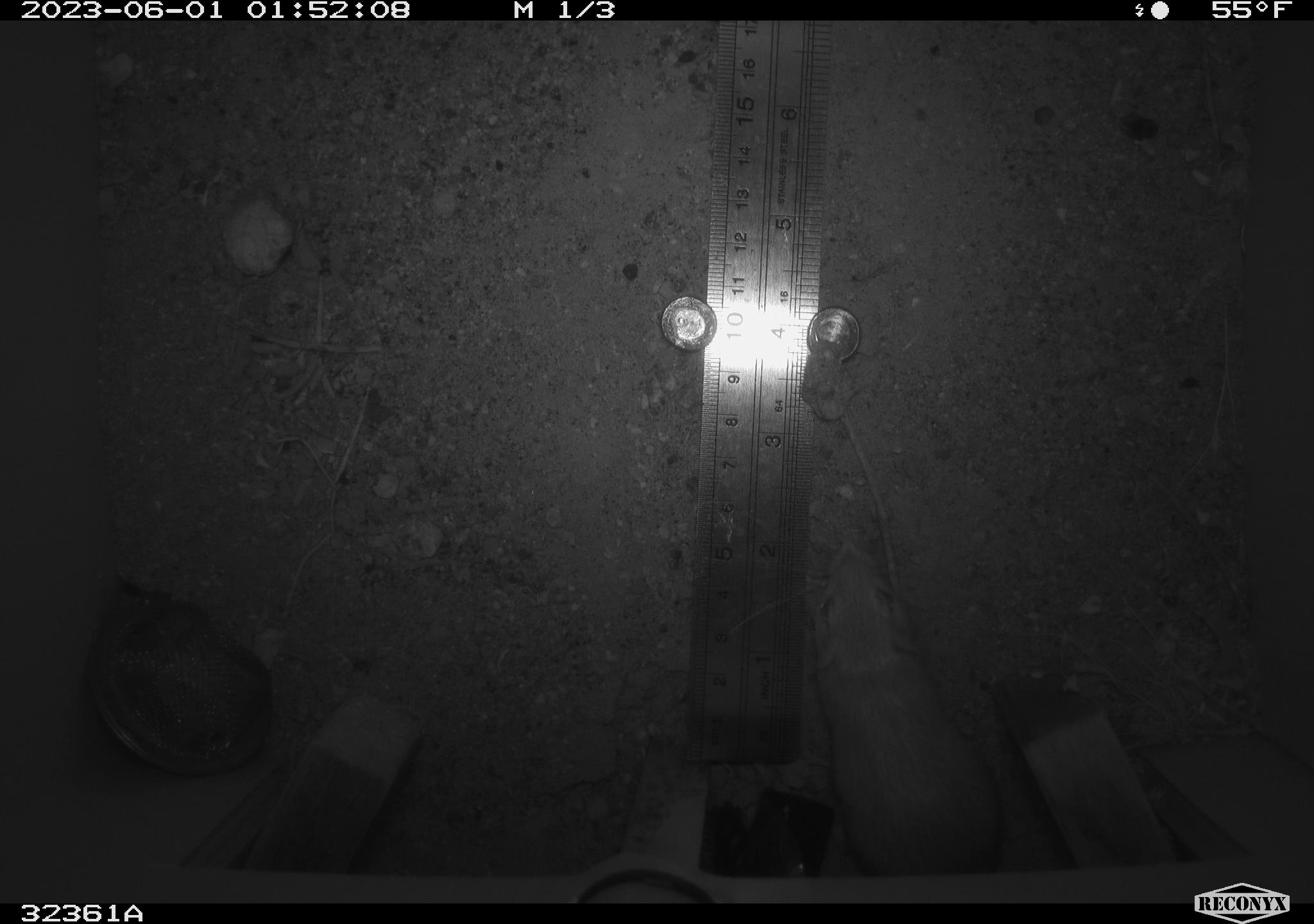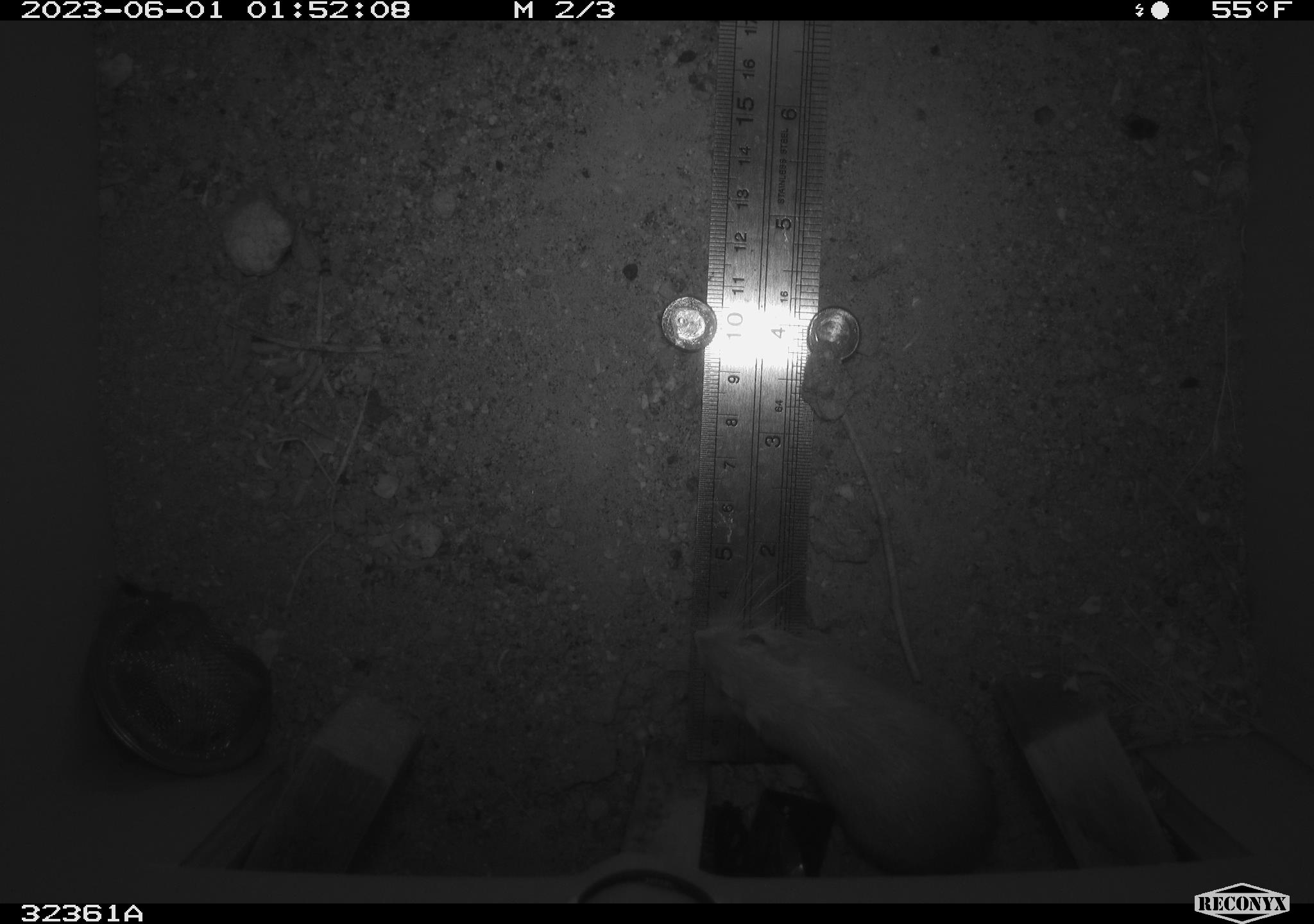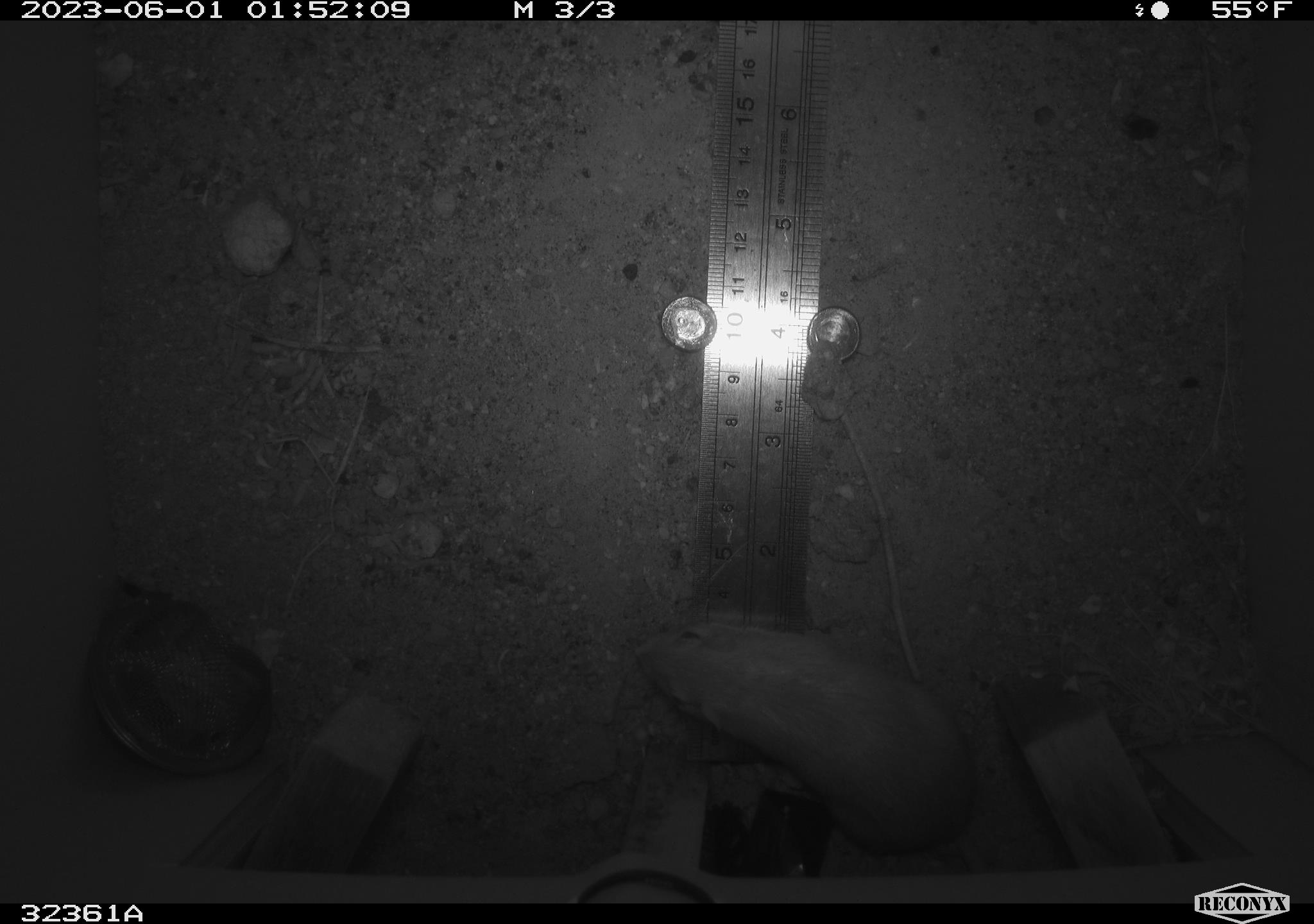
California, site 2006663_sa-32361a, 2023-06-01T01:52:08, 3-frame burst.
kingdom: Animalia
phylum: Chordata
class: Mammalia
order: Rodentia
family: Heteromyidae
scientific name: Heteromyidae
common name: kangaroo rats and pocket mice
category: heteromyidae family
Heteromyidae family (kangaroo rats and pocket mice) (Heteromyidae).